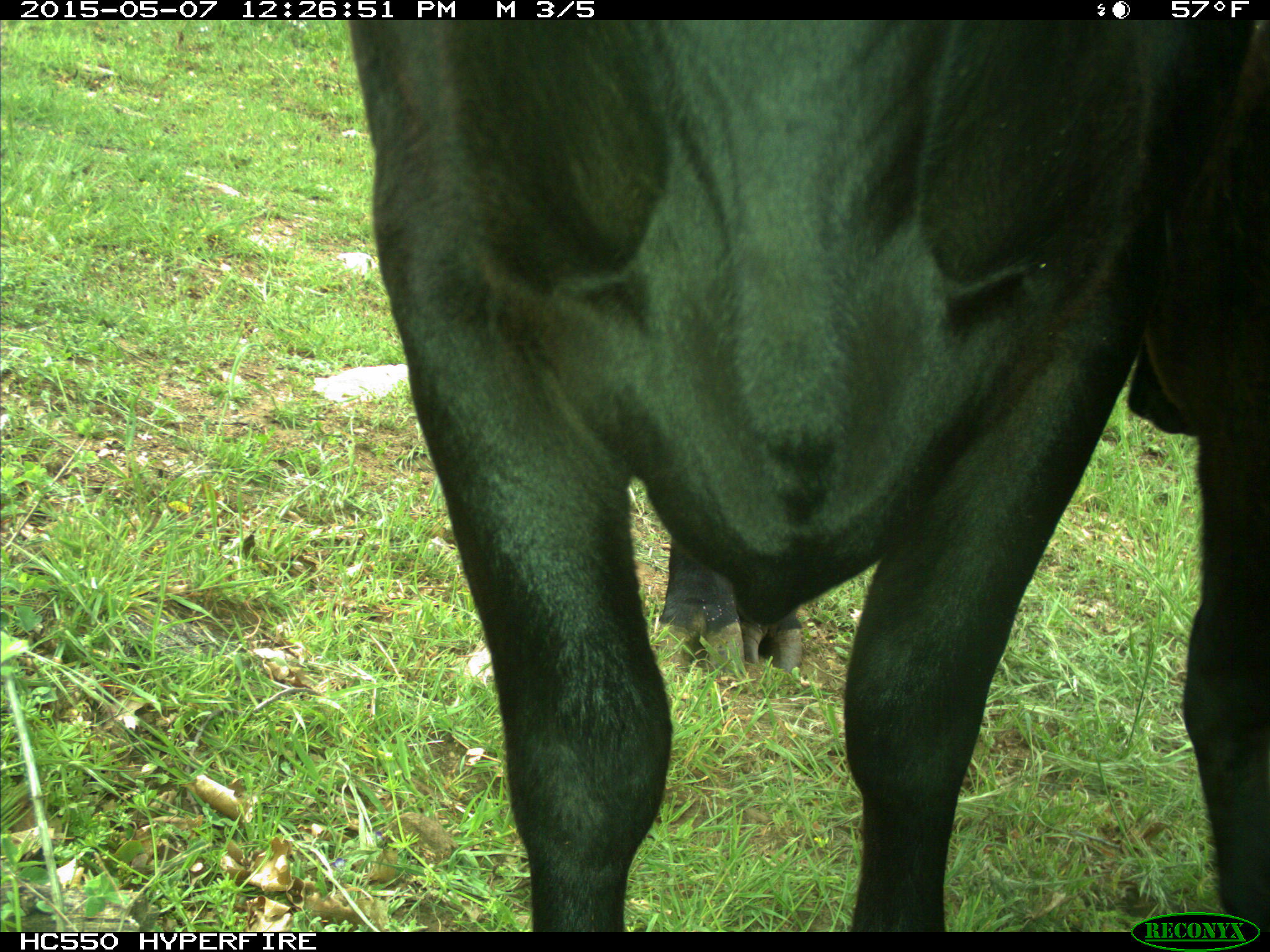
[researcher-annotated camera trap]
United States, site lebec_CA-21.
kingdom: Animalia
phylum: Chordata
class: Mammalia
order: Artiodactyla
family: Bovidae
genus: Bos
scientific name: Bos taurus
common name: domestic cow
Bos taurus (domestic cow).